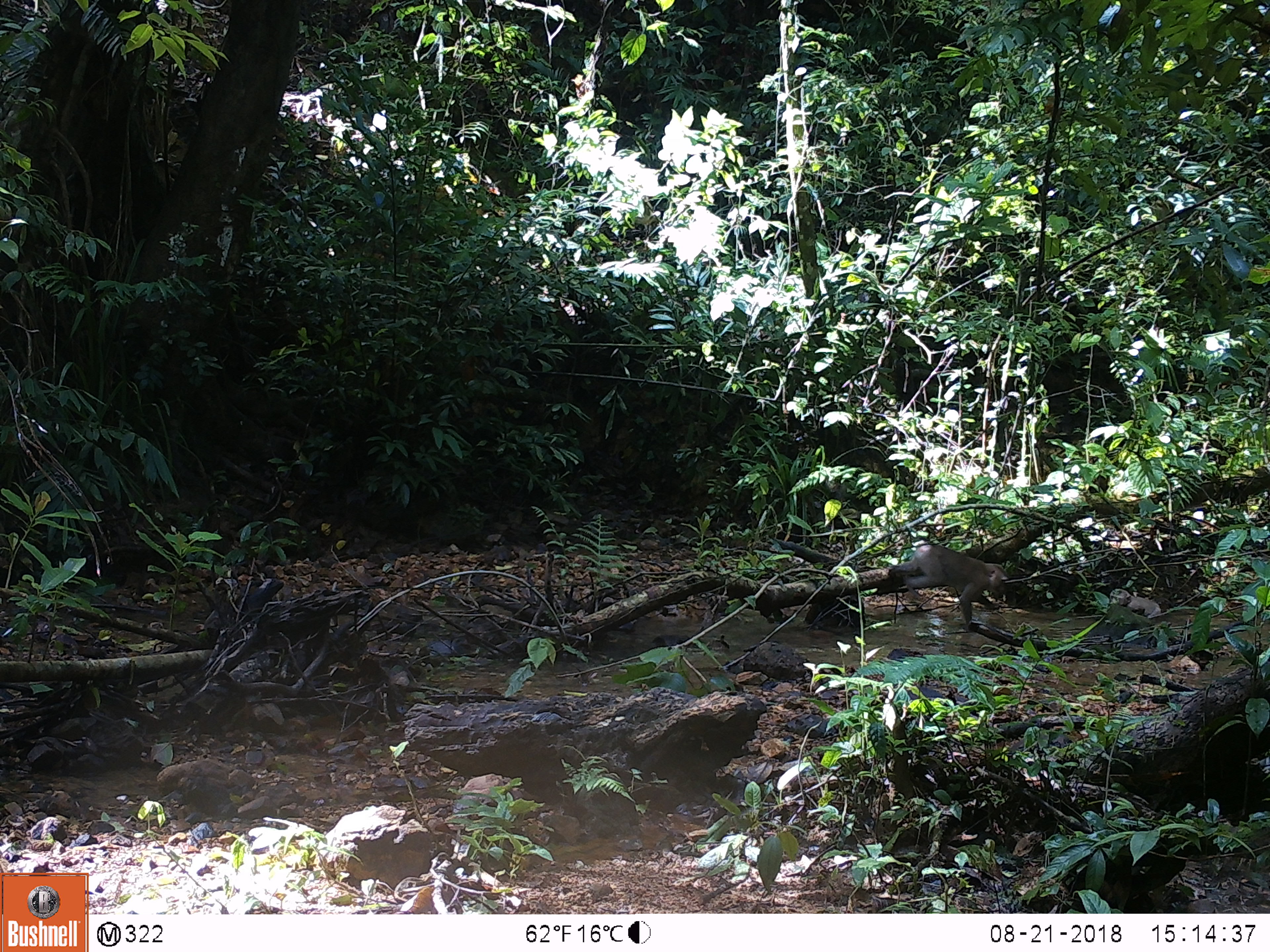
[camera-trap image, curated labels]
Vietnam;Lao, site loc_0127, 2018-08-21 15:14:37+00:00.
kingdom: Animalia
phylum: Chordata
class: Mammalia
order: Primates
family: Cercopithecidae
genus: Macaca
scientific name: Macaca nemestrina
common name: pig-tailed macaque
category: pig tailed macaque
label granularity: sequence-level